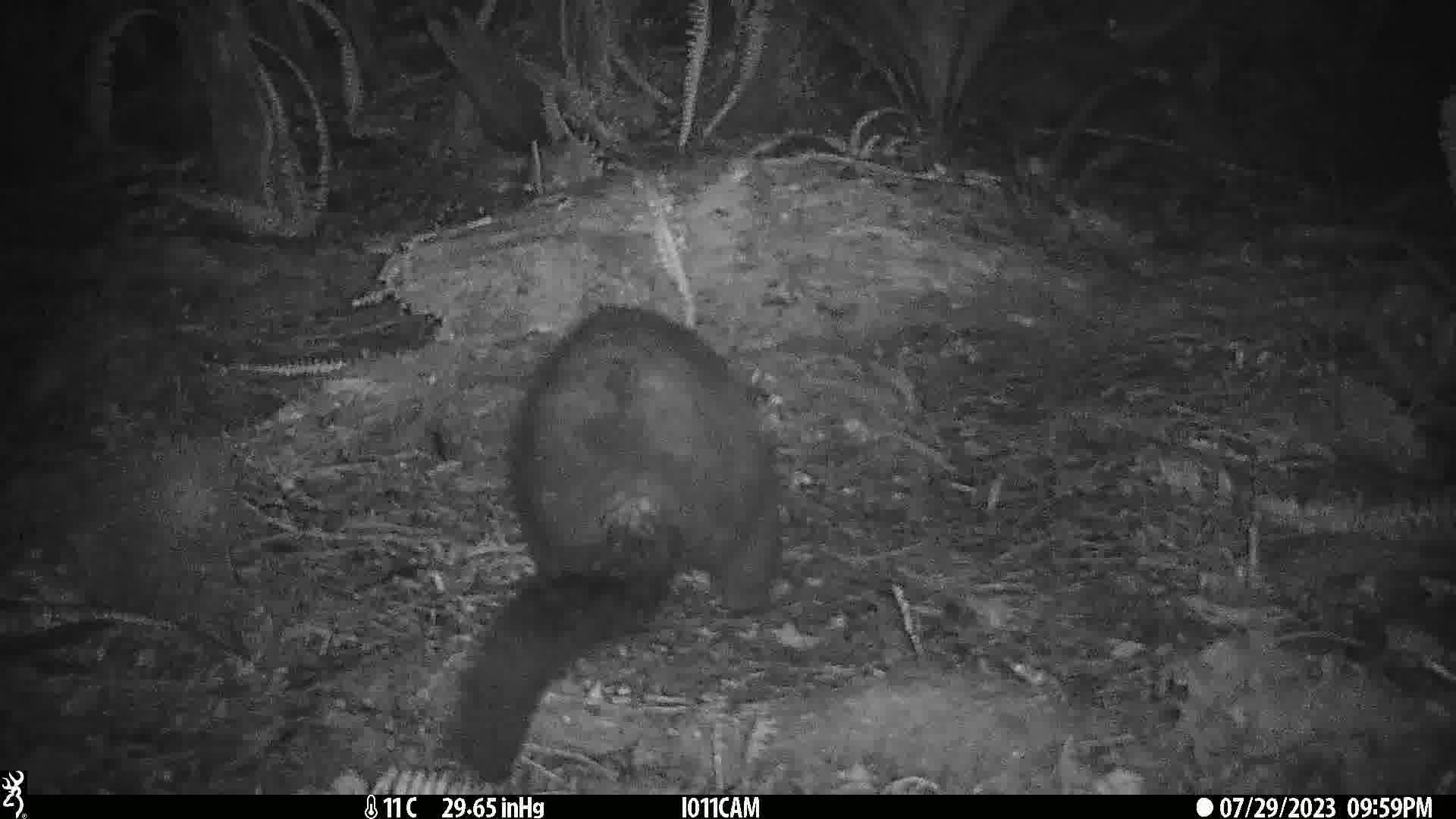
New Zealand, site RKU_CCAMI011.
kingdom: Animalia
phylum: Chordata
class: Mammalia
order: Diprotodontia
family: Phalangeridae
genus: Trichosurus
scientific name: Trichosurus vulpecula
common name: common brushtail possum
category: possum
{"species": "possum (common brushtail possum) (Trichosurus vulpecula)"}